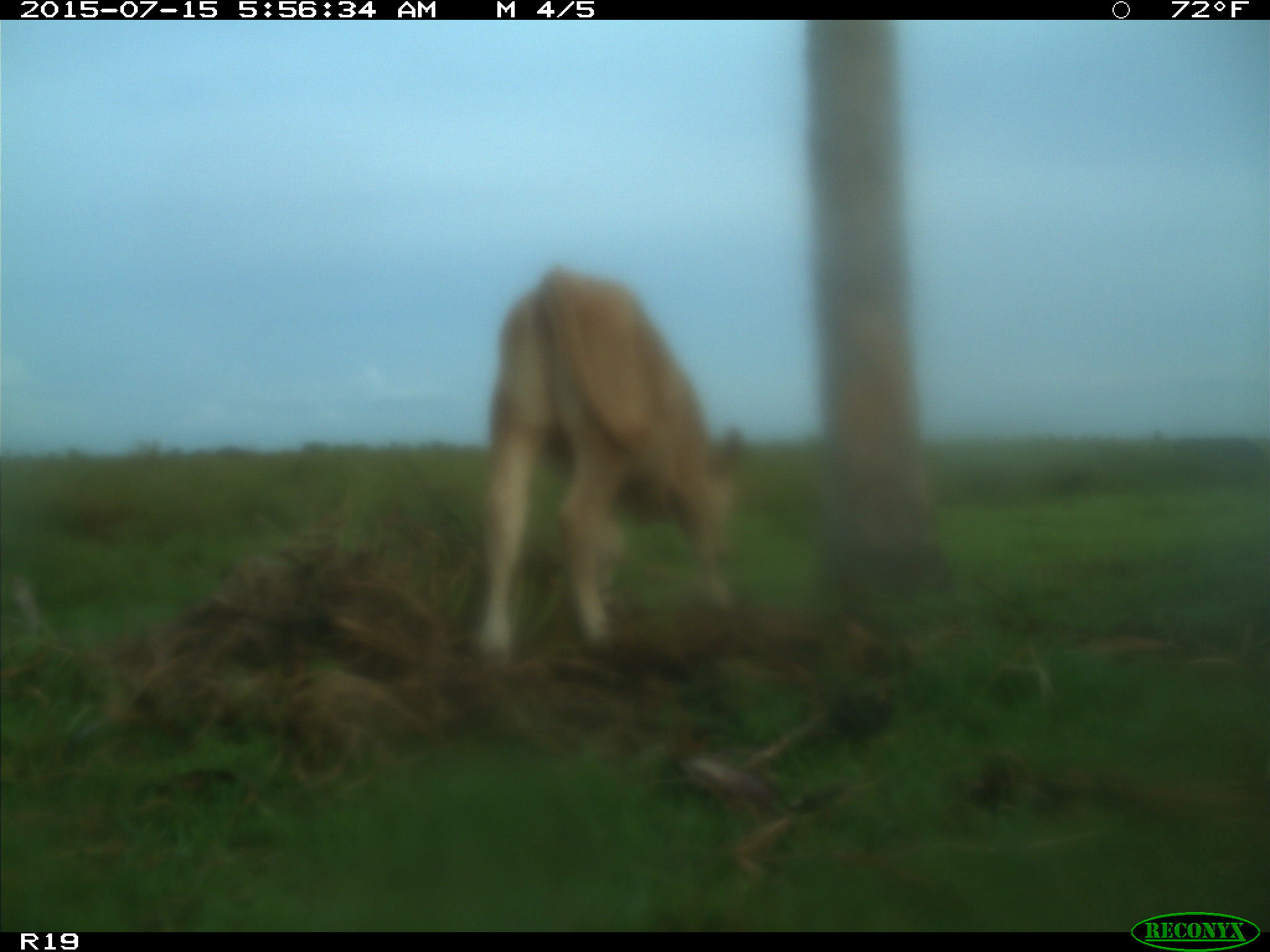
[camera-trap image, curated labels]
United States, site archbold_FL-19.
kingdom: Animalia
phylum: Chordata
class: Mammalia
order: Artiodactyla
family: Bovidae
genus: Bos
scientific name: Bos taurus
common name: domestic cow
Bos taurus (domestic cow).